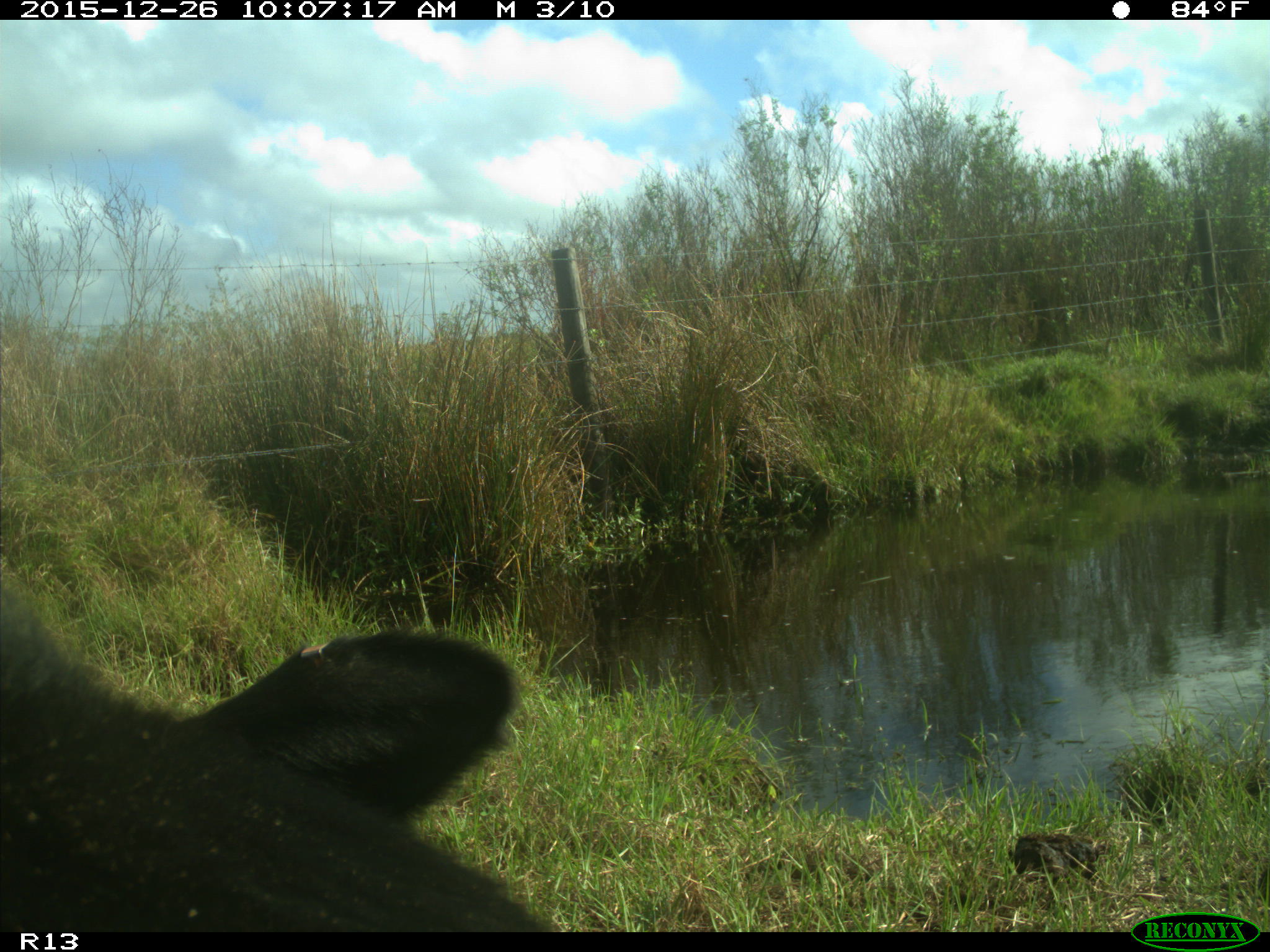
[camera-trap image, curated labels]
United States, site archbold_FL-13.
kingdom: Animalia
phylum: Chordata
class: Mammalia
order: Artiodactyla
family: Bovidae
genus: Bos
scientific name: Bos taurus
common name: domestic cow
Bos taurus (domestic cow).